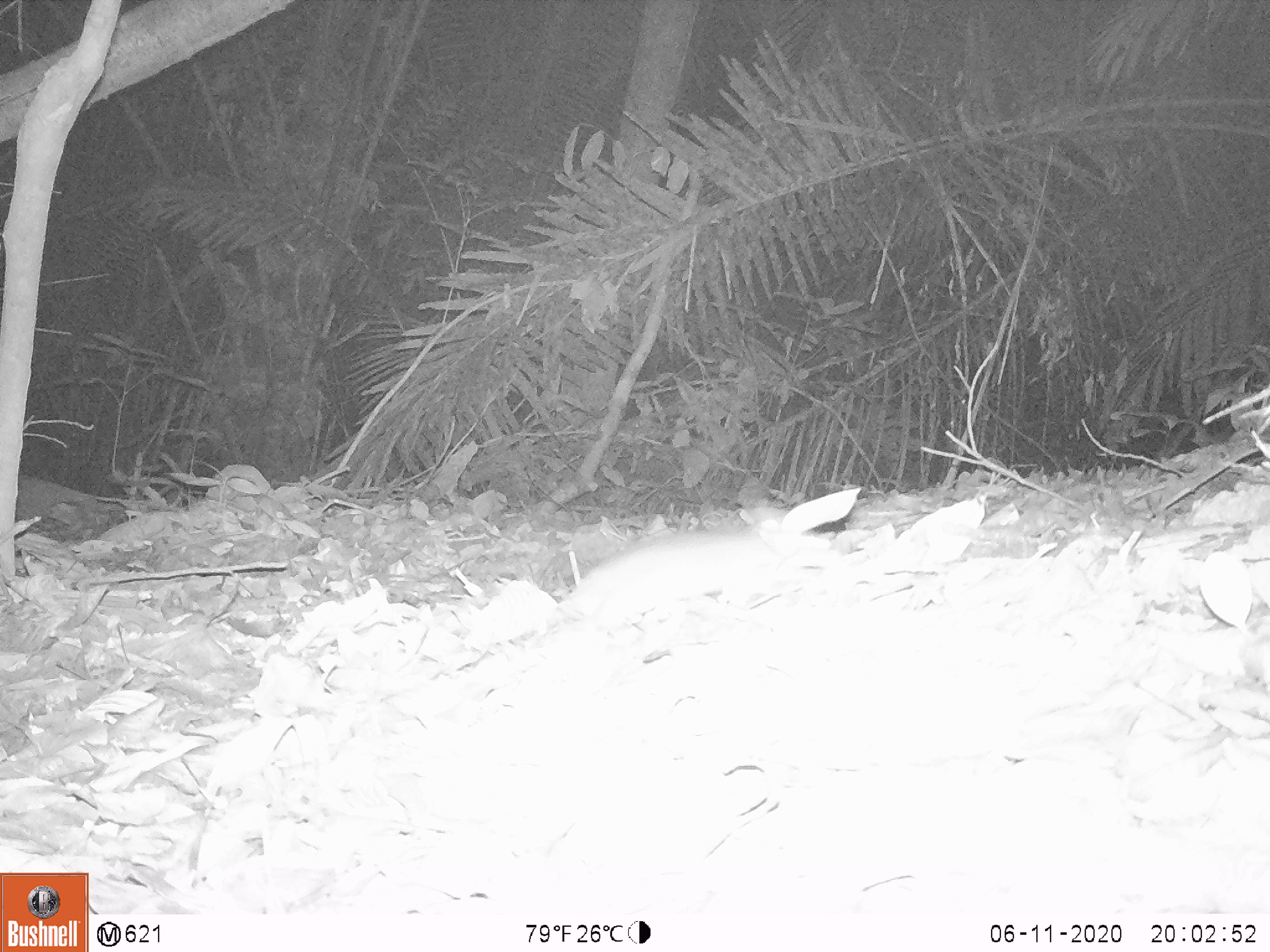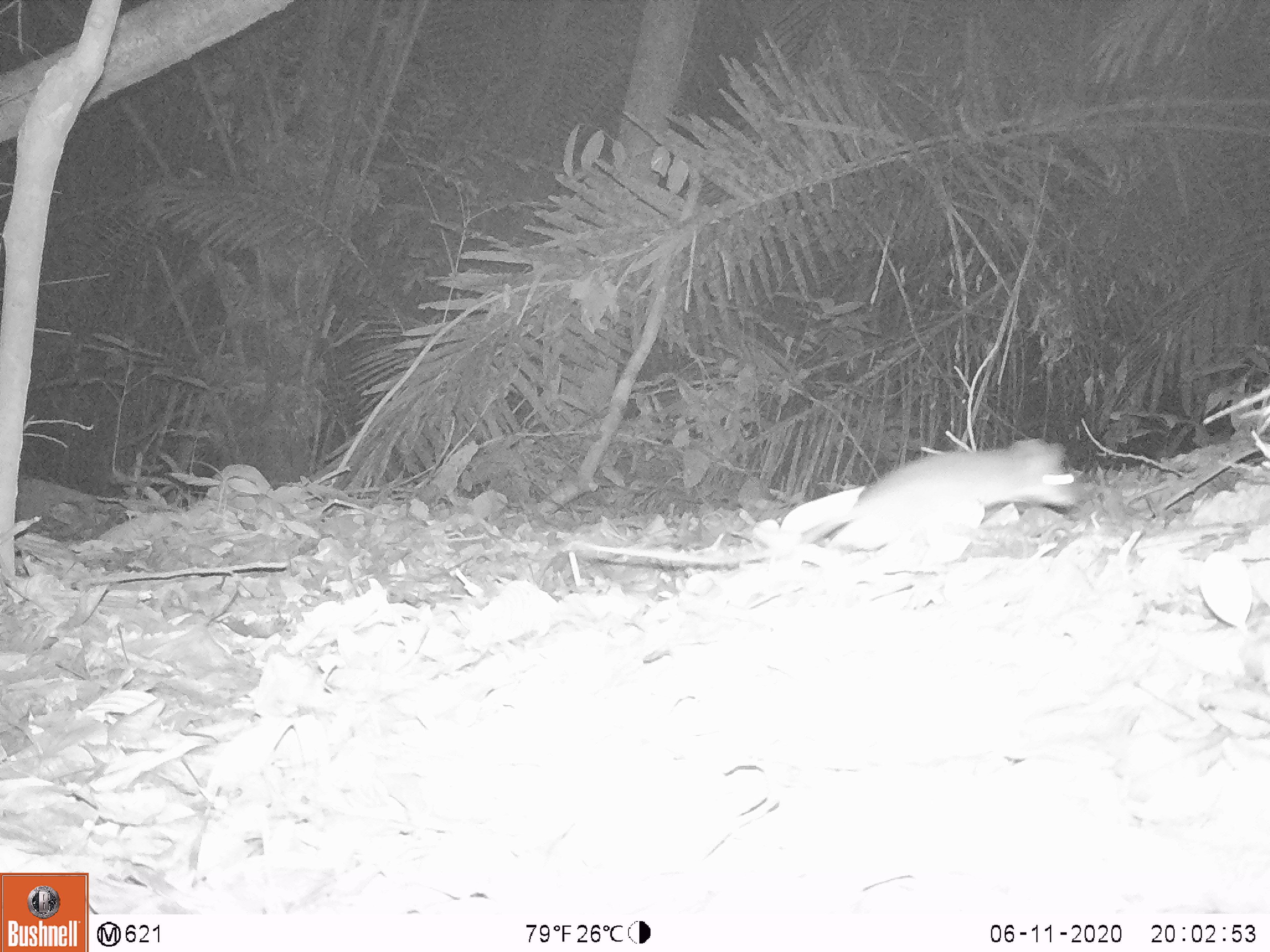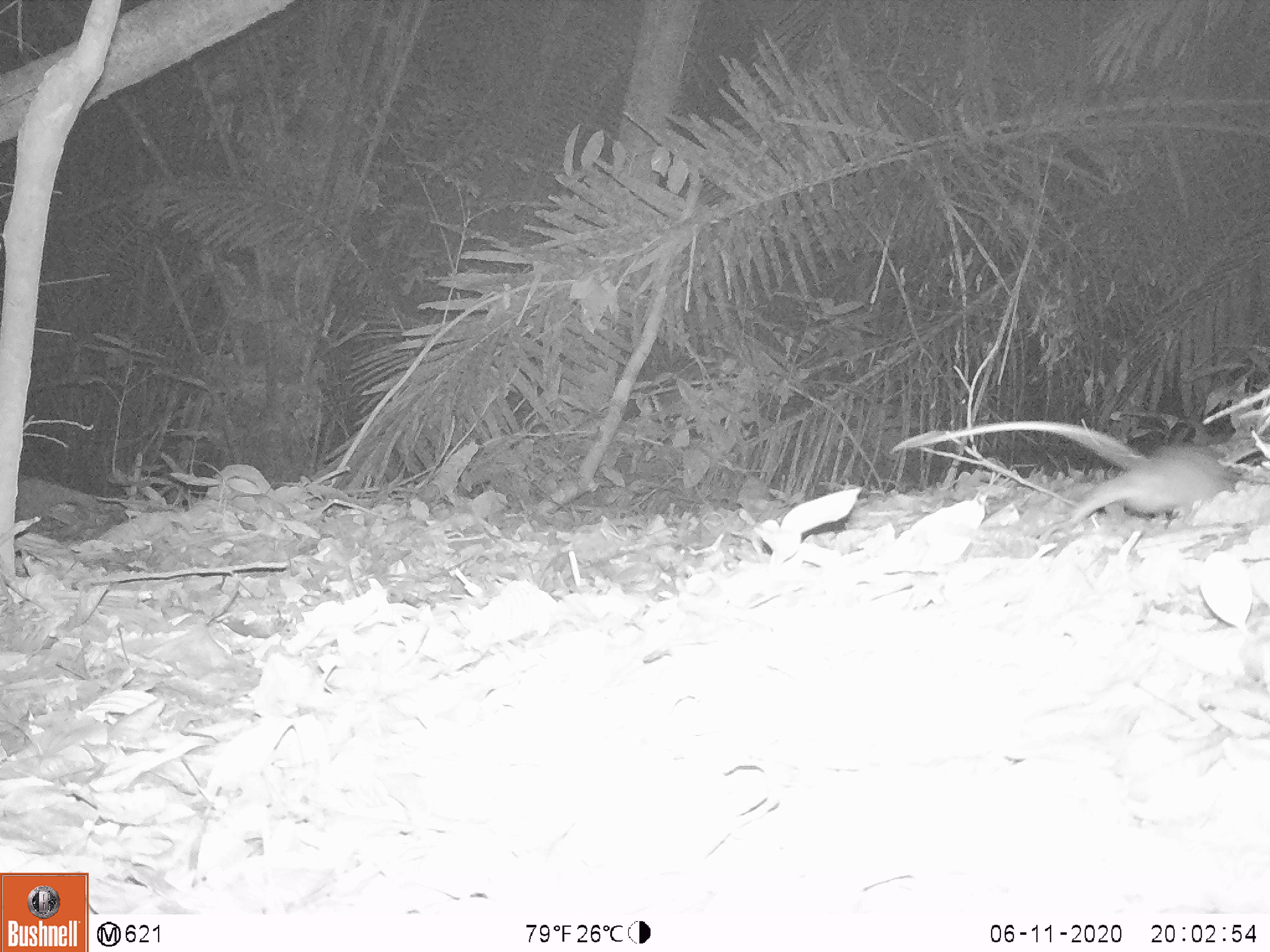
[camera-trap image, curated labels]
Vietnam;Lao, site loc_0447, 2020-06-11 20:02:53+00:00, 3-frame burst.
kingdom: Animalia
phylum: Chordata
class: Mammalia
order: Rodentia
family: Muridae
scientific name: Muridae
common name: old-world mice and rats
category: unidentified murid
Unidentified murid (old-world mice and rats) (Muridae). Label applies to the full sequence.